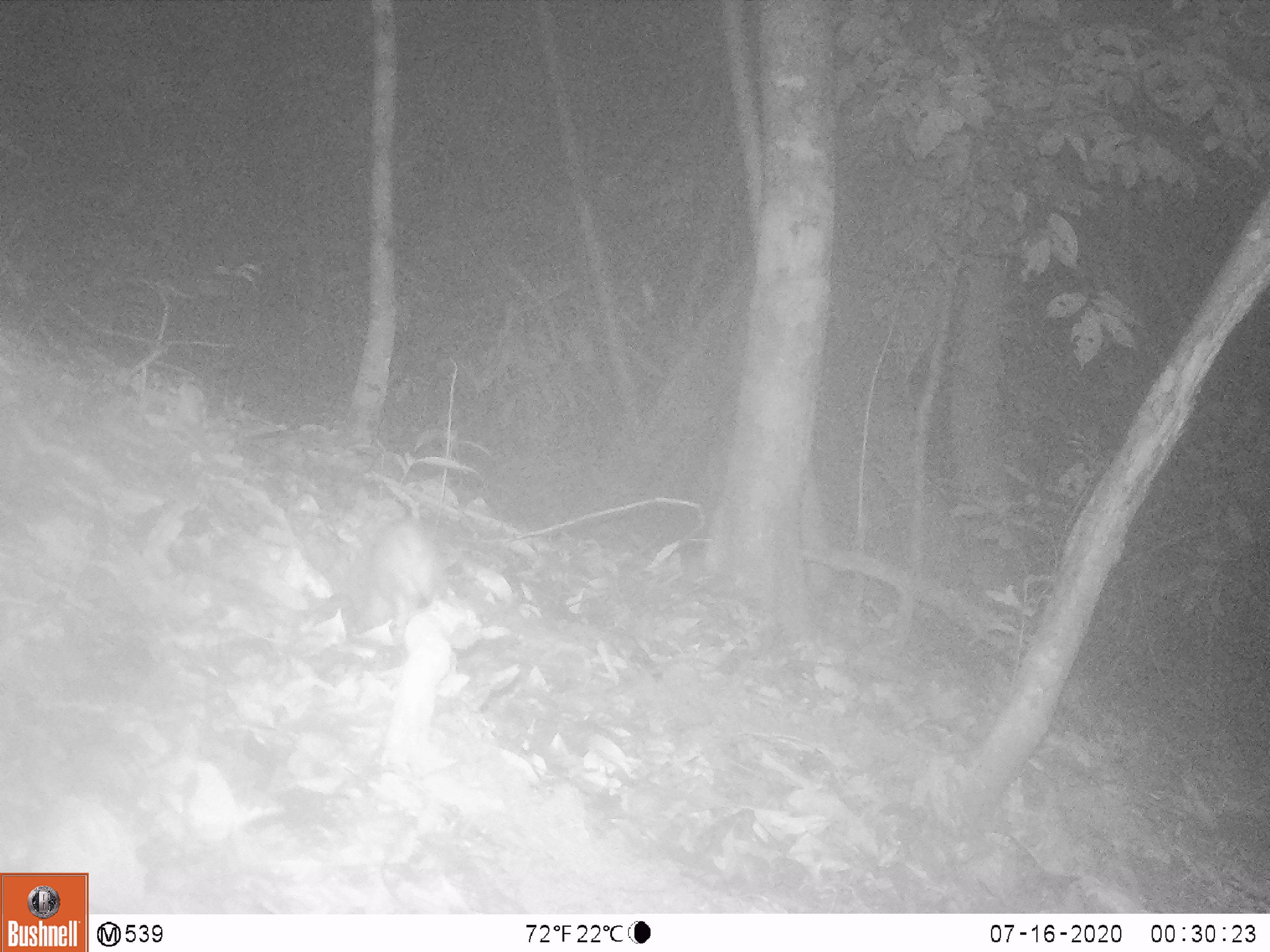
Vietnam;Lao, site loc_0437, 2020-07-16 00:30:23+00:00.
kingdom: Animalia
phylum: Chordata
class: Mammalia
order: Rodentia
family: Muridae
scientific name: Muridae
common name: old-world mice and rats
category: unidentified murid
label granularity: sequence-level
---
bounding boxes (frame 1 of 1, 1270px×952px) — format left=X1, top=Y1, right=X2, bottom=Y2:
unidentified murid: left=350, top=518, right=448, bottom=624